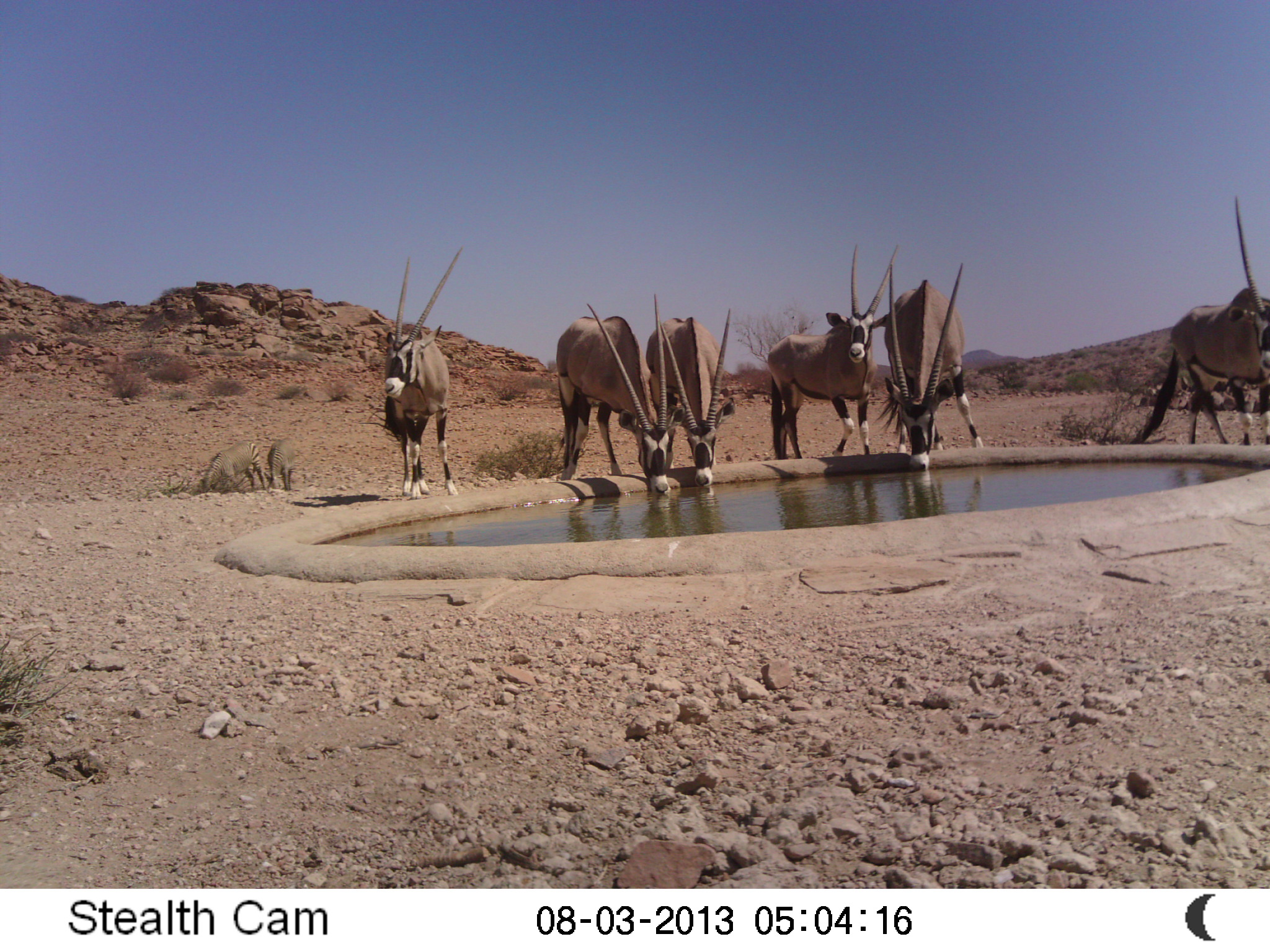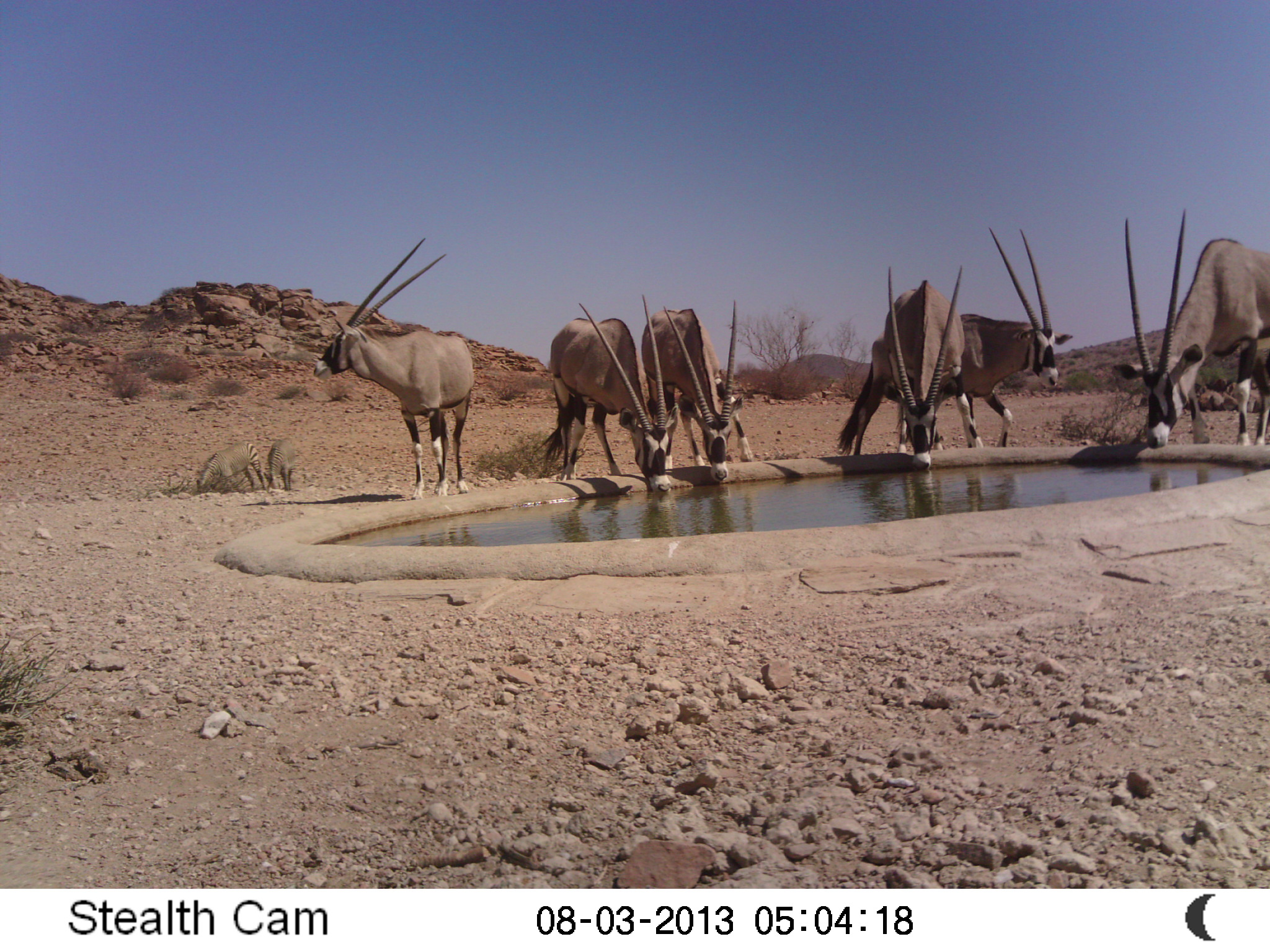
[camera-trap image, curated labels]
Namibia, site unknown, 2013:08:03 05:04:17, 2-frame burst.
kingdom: Animalia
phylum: Chordata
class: Mammalia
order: Artiodactyla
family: Bovidae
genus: Oryx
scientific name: Oryx gazella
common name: gemsbok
Oryx gazella (gemsbok).